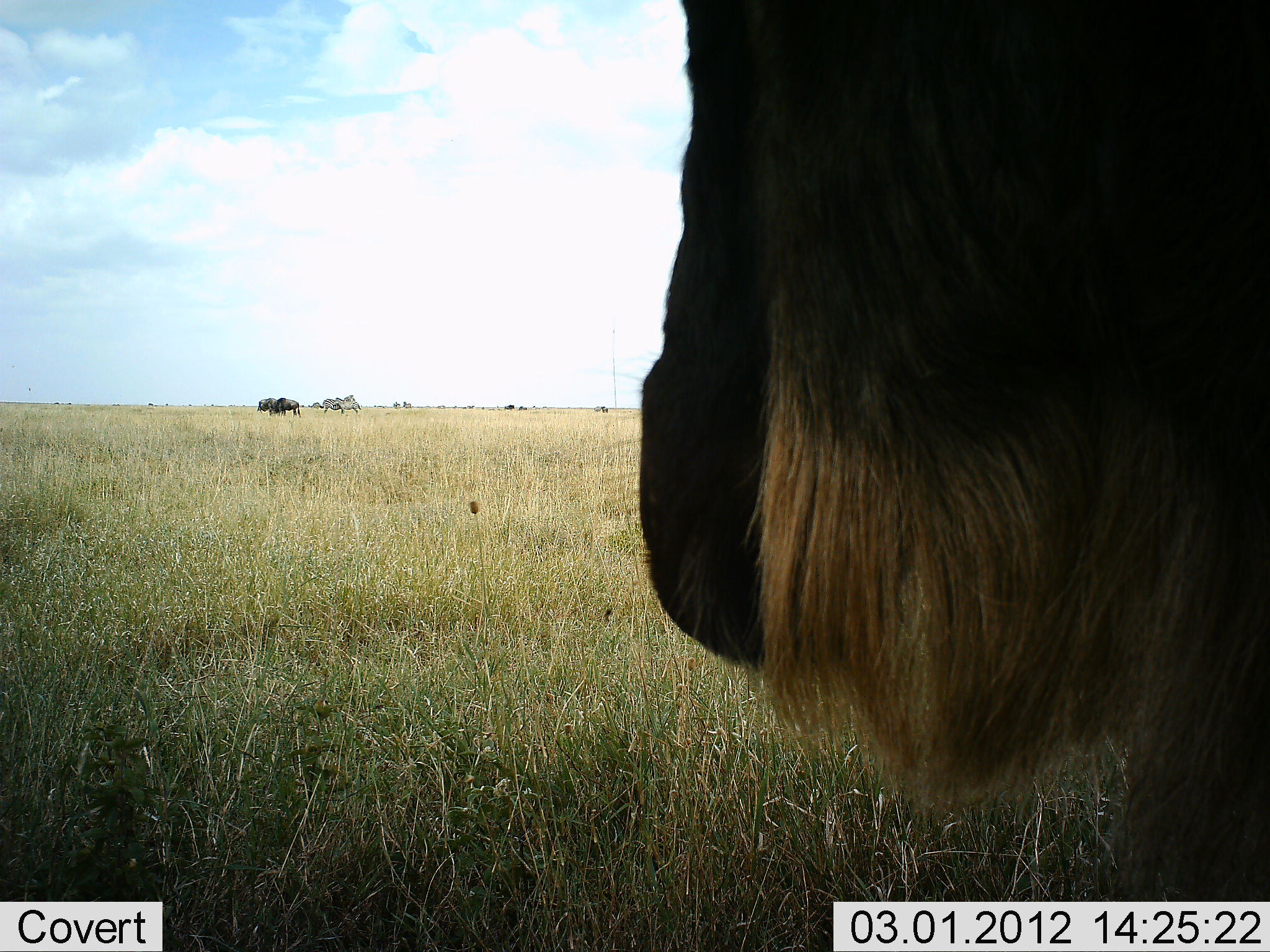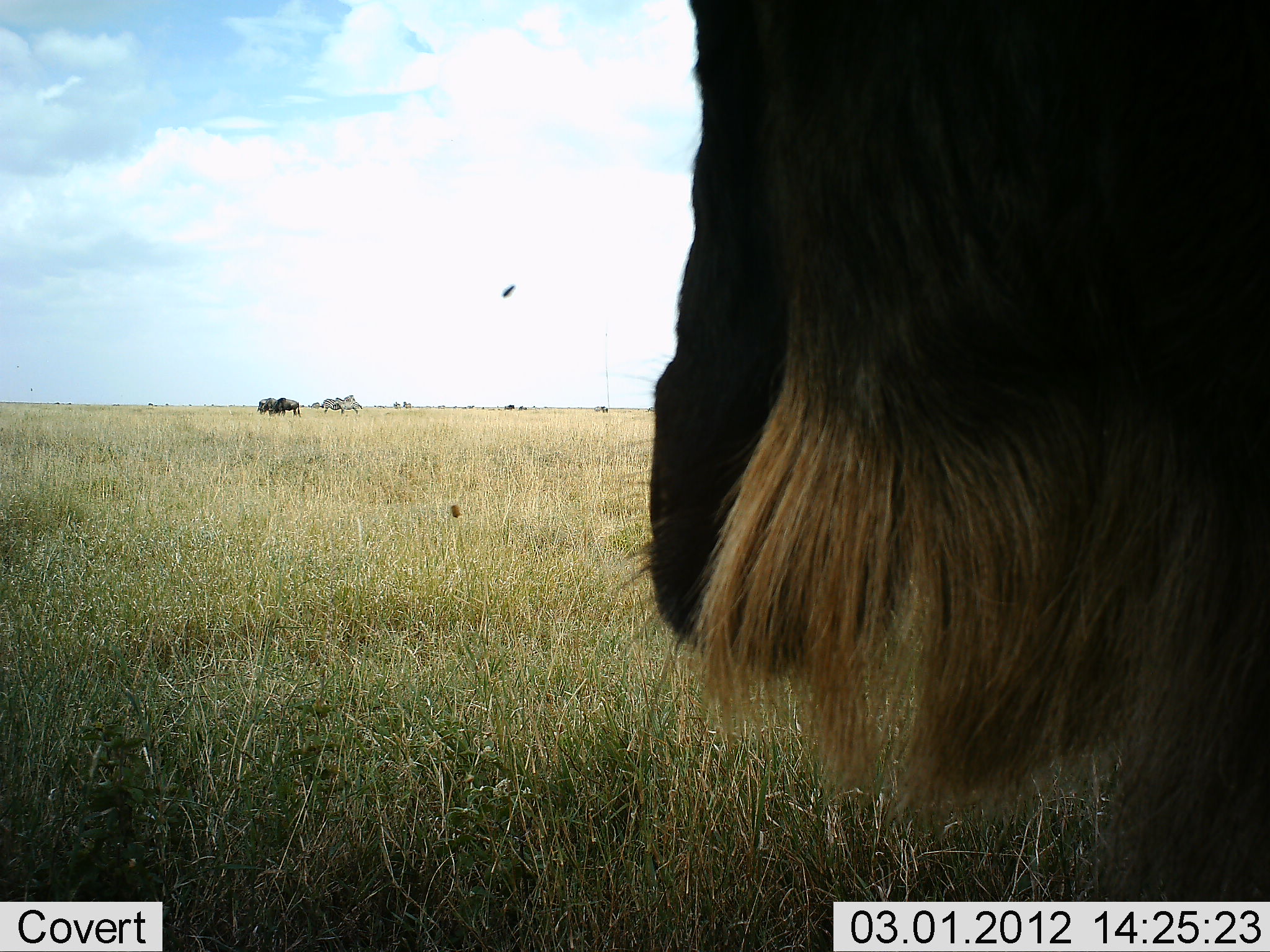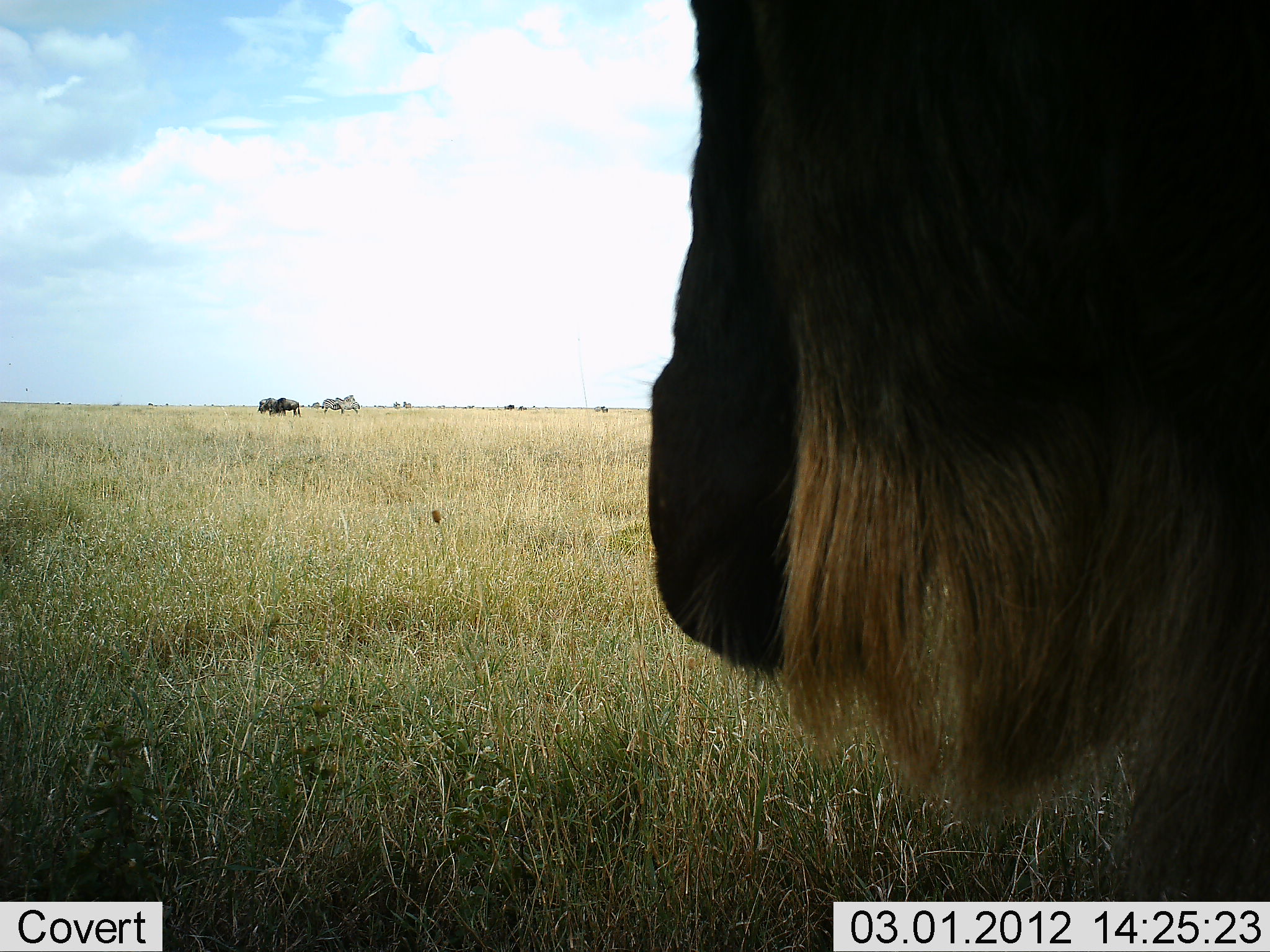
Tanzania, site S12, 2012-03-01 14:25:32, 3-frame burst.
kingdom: Animalia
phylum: Chordata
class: Mammalia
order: Artiodactyla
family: Bovidae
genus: Connochaetes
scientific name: Connochaetes taurinus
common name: blue wildebeest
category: wildebeest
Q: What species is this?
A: Wildebeest (blue wildebeest) (Connochaetes taurinus).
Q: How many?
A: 1.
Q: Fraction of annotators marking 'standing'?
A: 77%.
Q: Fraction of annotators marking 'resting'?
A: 8%.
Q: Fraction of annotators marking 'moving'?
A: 0%.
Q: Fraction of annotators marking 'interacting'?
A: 0%.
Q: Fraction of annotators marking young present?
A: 0%.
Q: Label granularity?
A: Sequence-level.